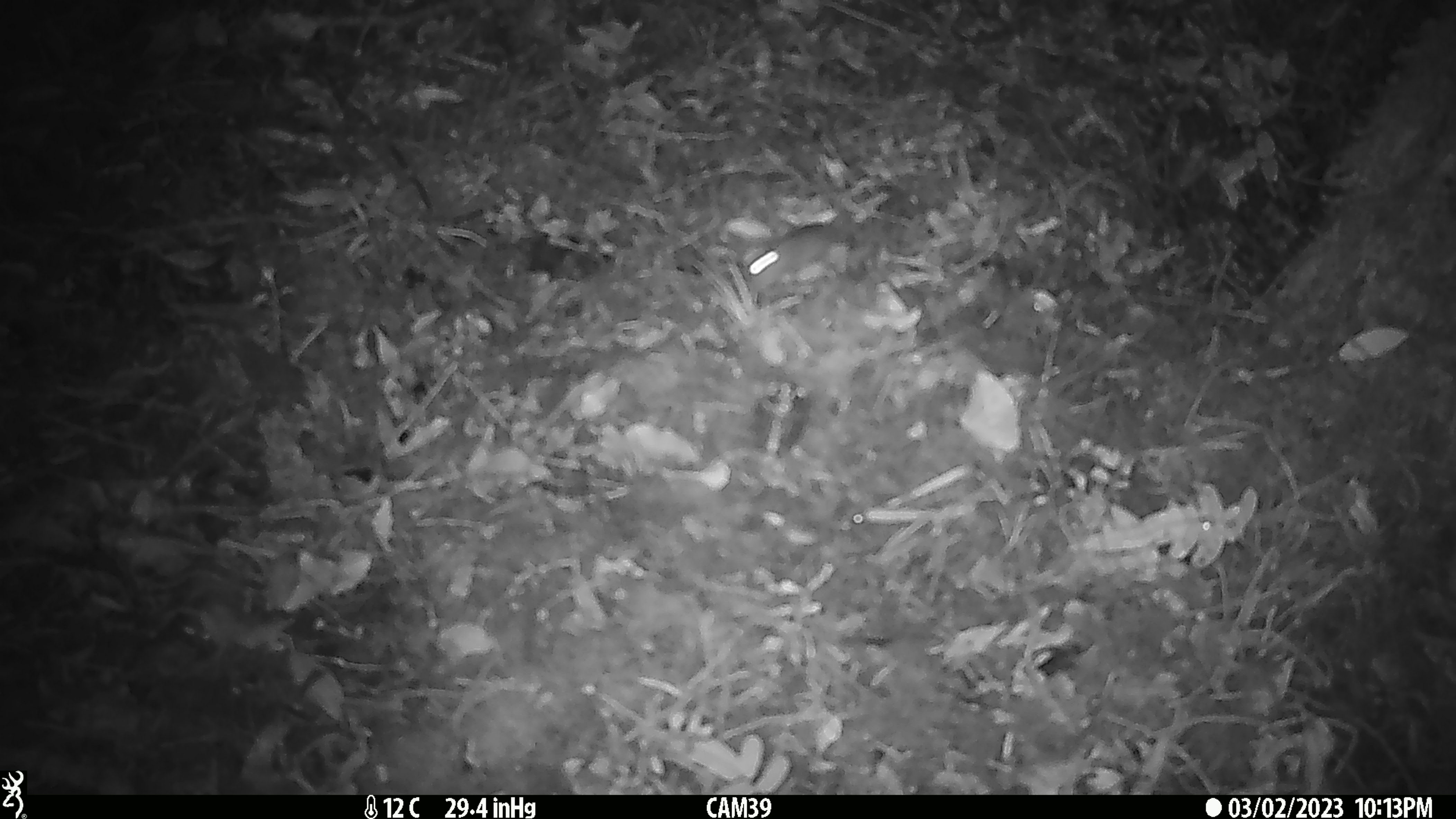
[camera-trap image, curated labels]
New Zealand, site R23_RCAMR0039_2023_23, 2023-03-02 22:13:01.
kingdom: Animalia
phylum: Chordata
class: Mammalia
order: Rodentia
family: Muridae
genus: Mus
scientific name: Mus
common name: mouse